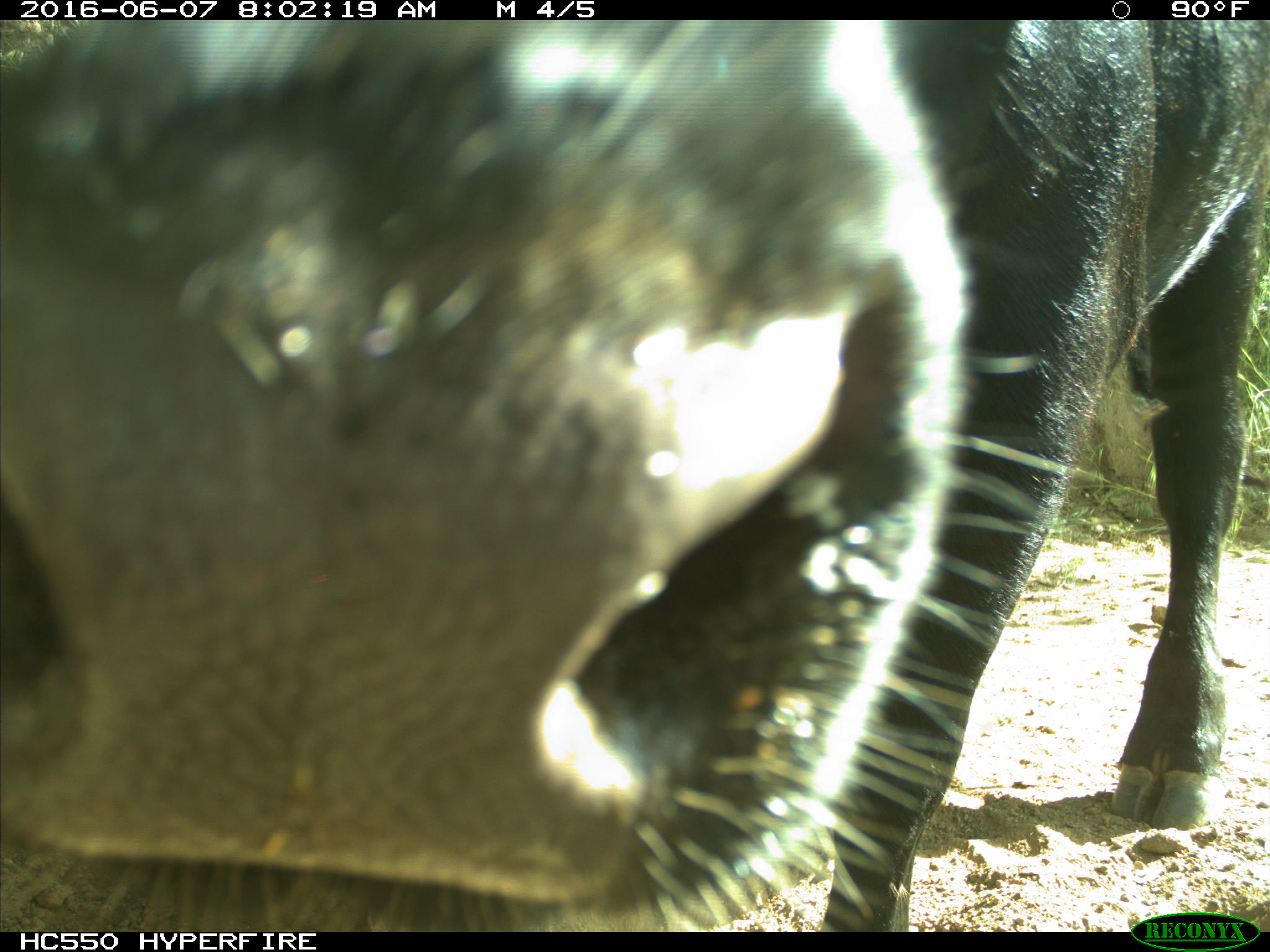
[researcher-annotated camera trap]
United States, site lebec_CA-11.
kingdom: Animalia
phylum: Chordata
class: Mammalia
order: Artiodactyla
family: Bovidae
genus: Bos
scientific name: Bos taurus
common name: domestic cow